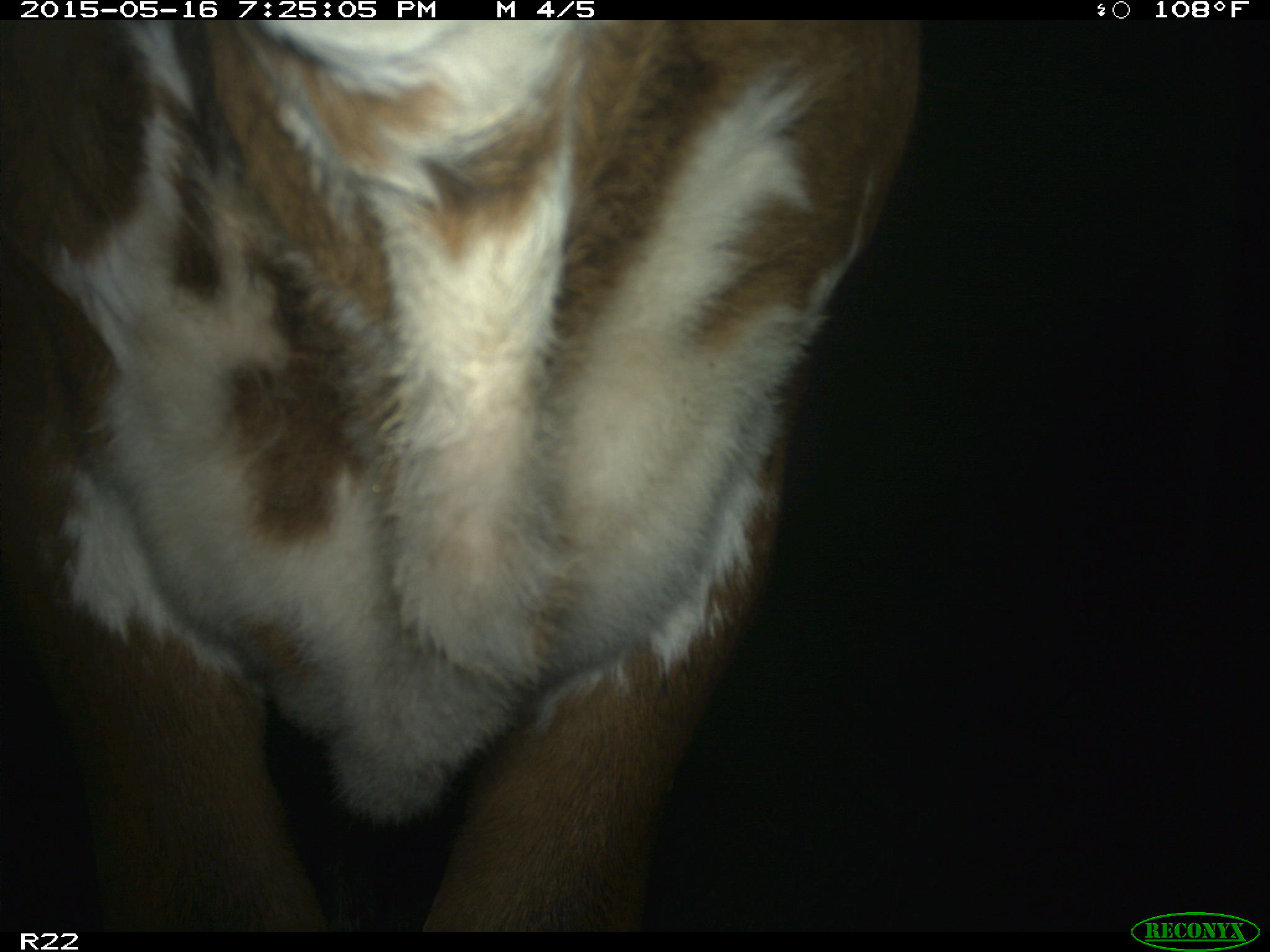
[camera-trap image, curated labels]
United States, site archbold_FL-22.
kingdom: Animalia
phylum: Chordata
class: Mammalia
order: Artiodactyla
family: Bovidae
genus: Bos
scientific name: Bos taurus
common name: domestic cow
Bos taurus (domestic cow).